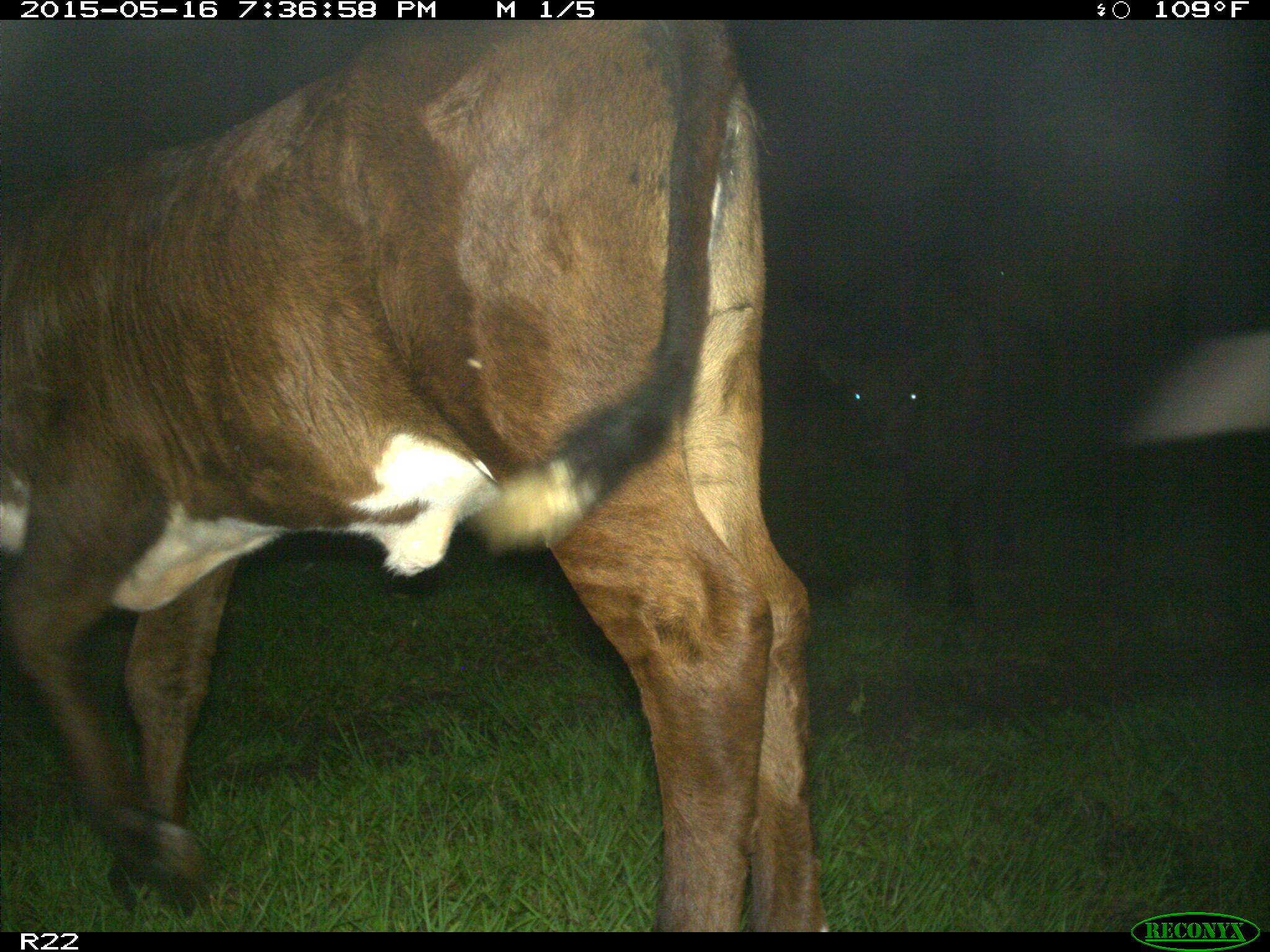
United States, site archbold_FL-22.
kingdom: Animalia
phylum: Chordata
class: Mammalia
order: Artiodactyla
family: Bovidae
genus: Bos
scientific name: Bos taurus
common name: domestic cow